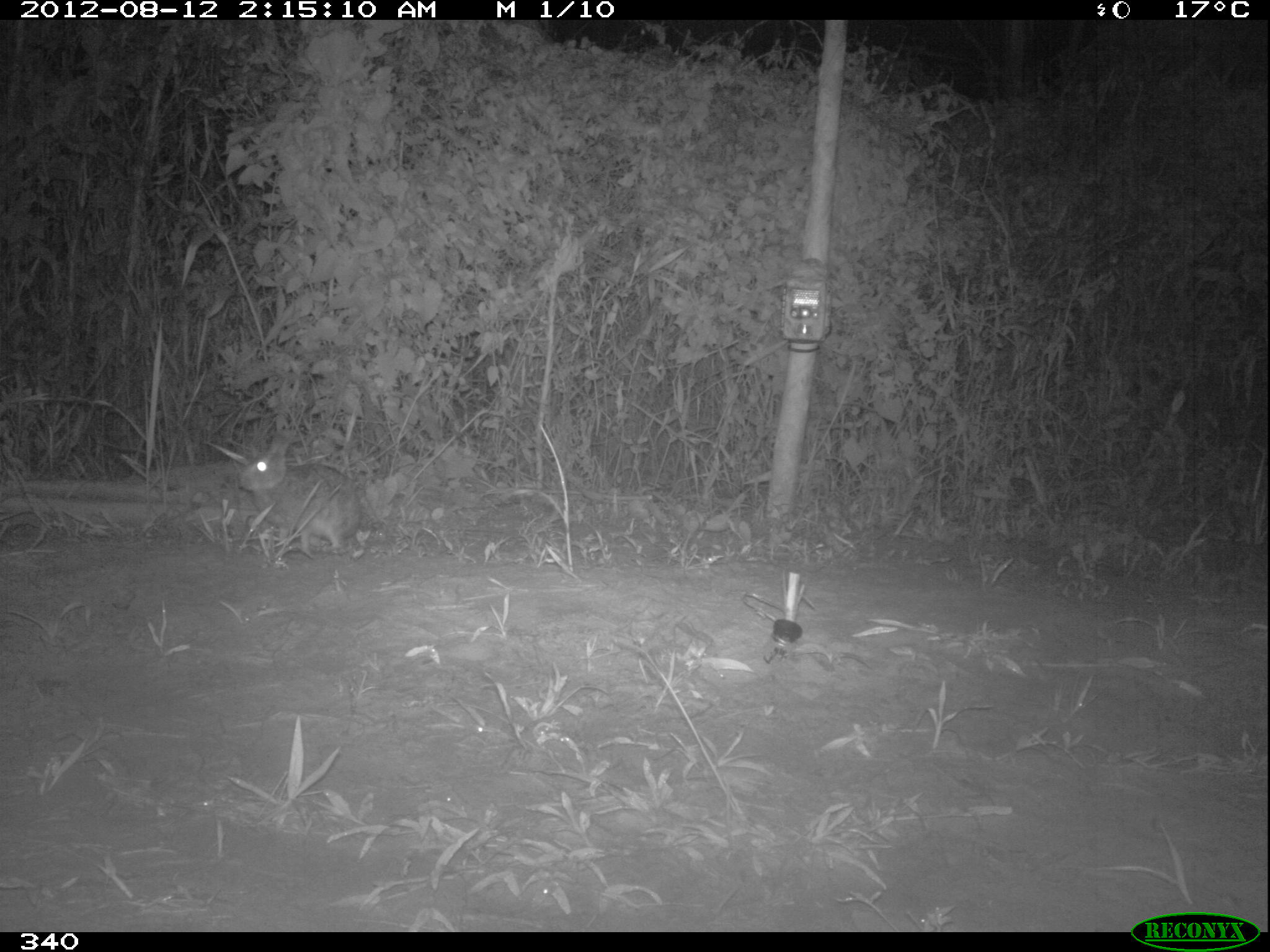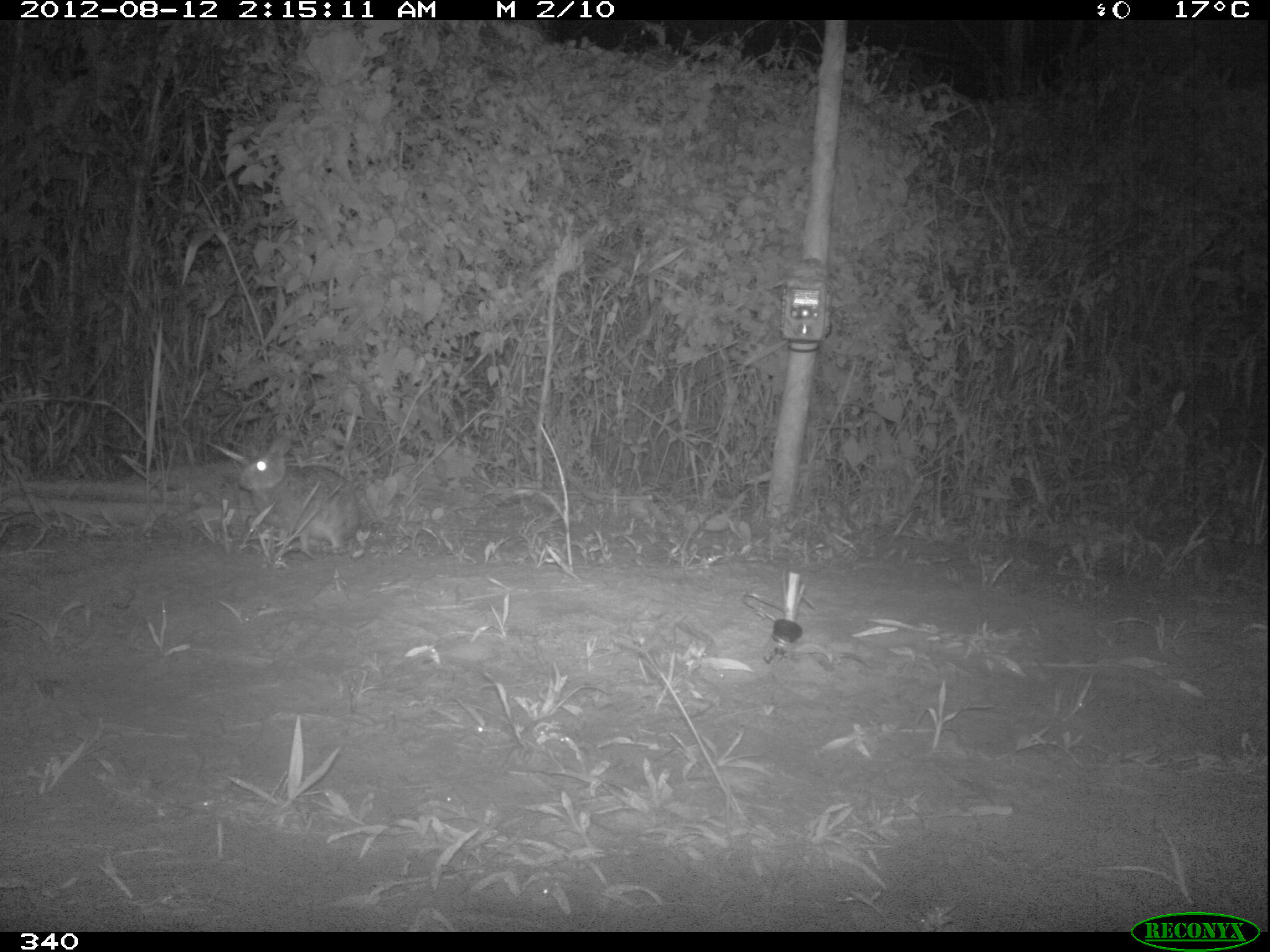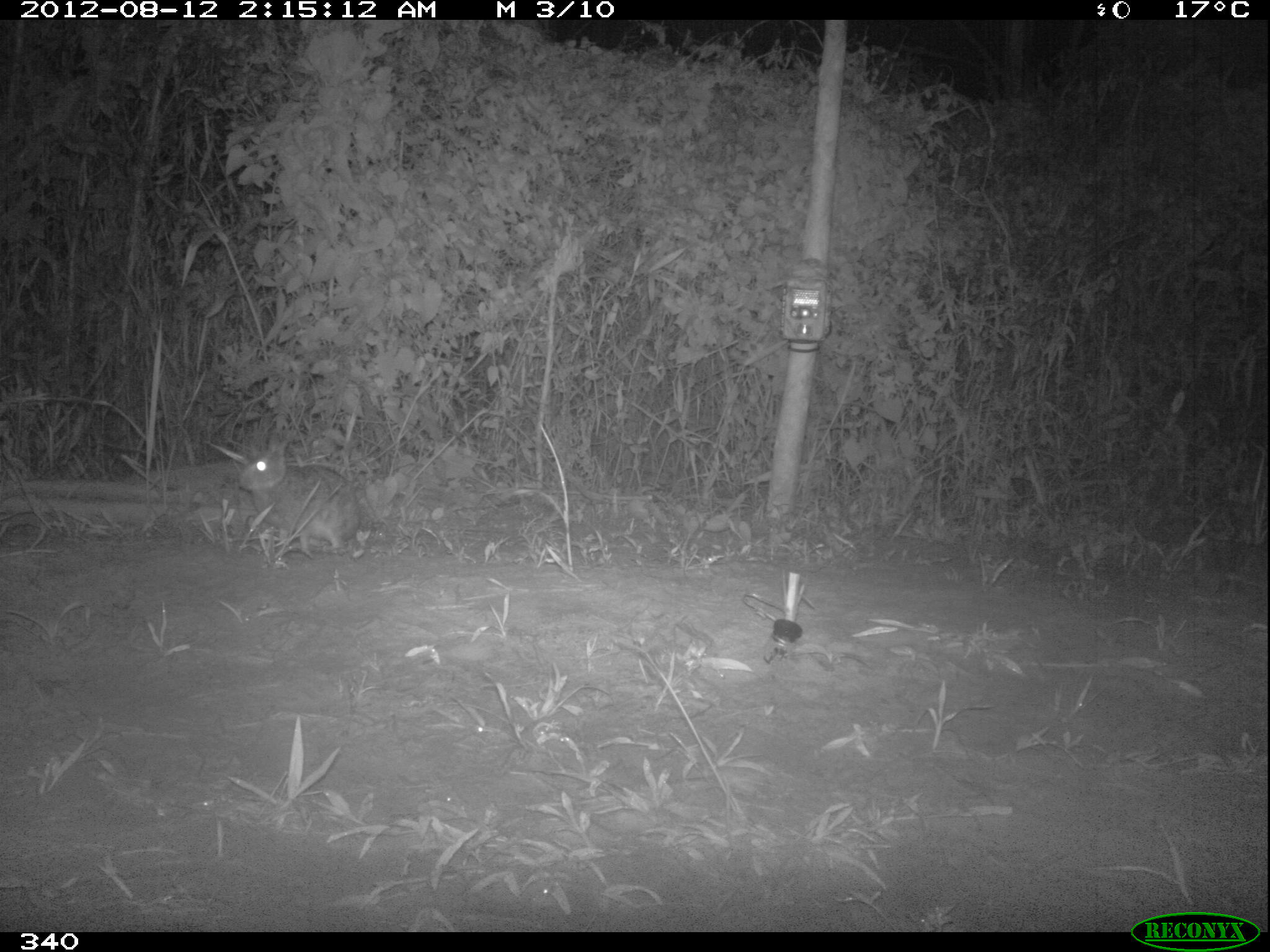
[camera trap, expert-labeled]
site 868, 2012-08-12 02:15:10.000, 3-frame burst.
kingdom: Animalia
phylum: Chordata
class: Mammalia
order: Lagomorpha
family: Leporidae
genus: Sylvilagus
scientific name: Sylvilagus brasiliensis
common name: tapeti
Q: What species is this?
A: Sylvilagus brasiliensis (tapeti).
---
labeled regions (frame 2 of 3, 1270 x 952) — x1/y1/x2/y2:
sylvilagus brasiliensis: 238/428/361/551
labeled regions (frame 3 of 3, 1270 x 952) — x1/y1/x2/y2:
sylvilagus brasiliensis: 236/426/361/550